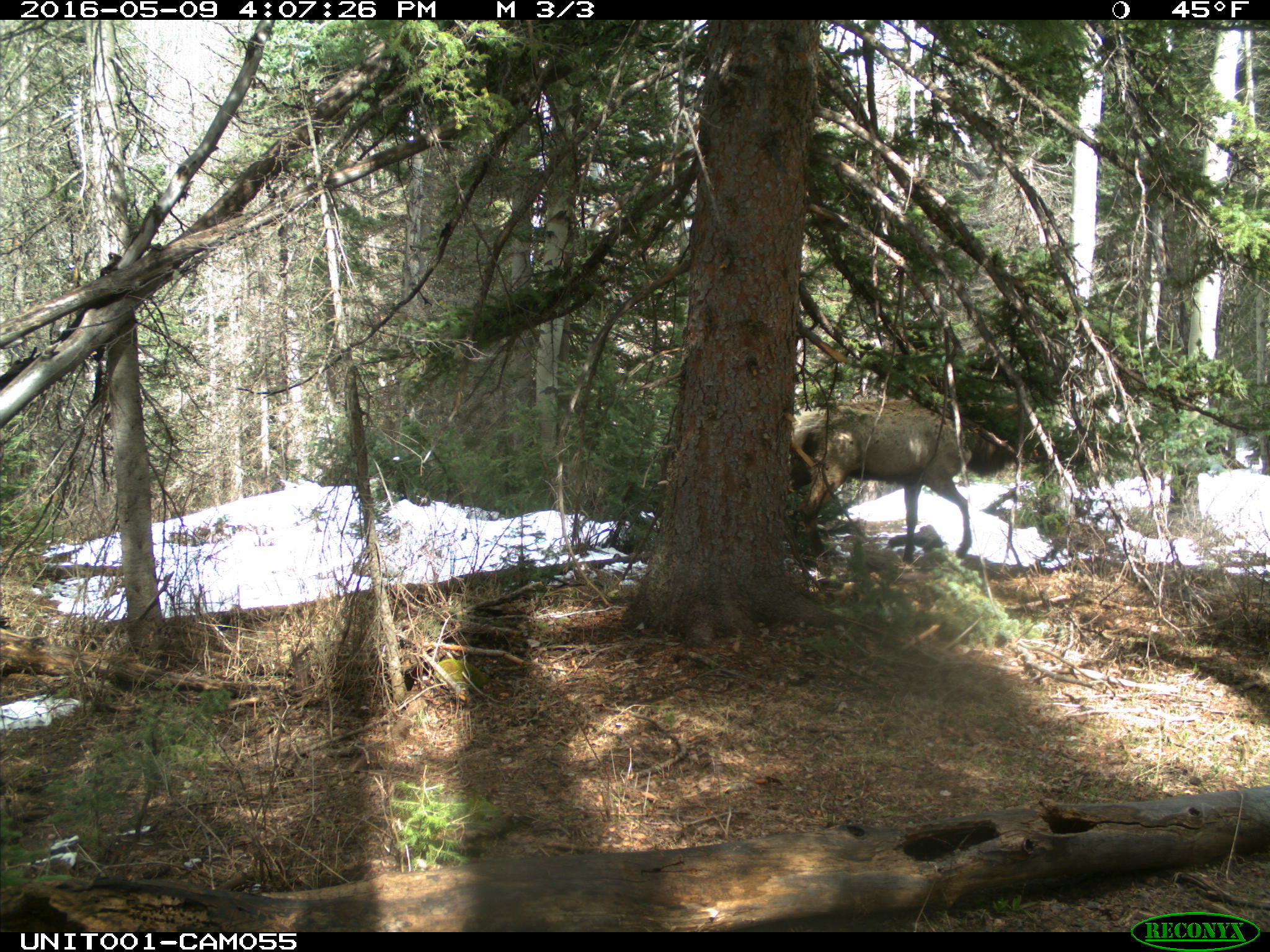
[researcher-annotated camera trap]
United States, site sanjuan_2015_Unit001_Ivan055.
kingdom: Animalia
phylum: Chordata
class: Mammalia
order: Artiodactyla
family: Cervidae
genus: Cervus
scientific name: Cervus elaphus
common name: red deer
Cervus elaphus (red deer).